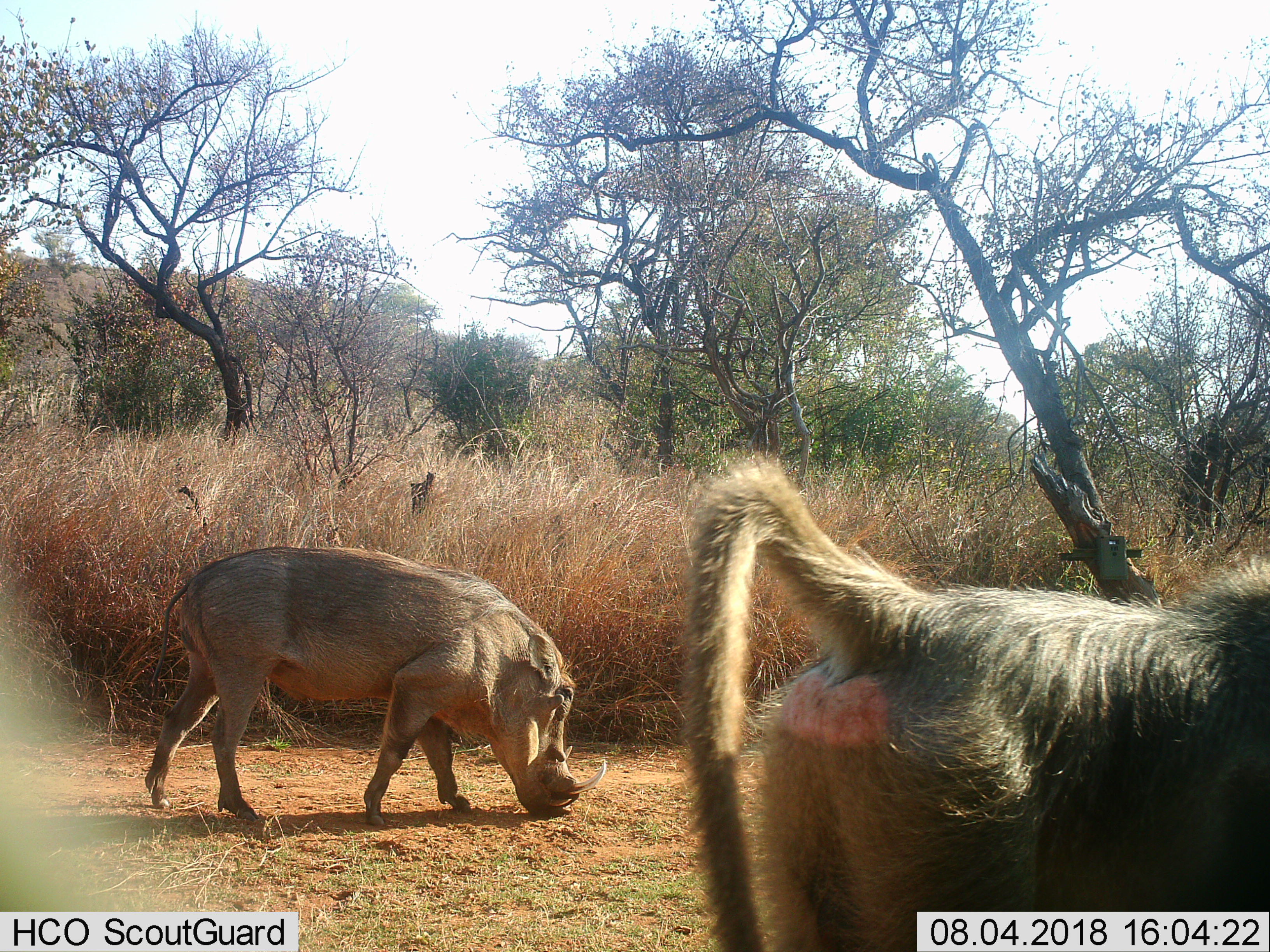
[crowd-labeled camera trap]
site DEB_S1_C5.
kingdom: Animalia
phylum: Chordata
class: Mammalia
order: Primates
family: Cercopithecidae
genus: Papio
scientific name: Papio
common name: baboon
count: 1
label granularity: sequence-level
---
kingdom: Animalia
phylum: Chordata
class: Mammalia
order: Artiodactyla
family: Suidae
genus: Phacochoerus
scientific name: Phacochoerus africanus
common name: warthog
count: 1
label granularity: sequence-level